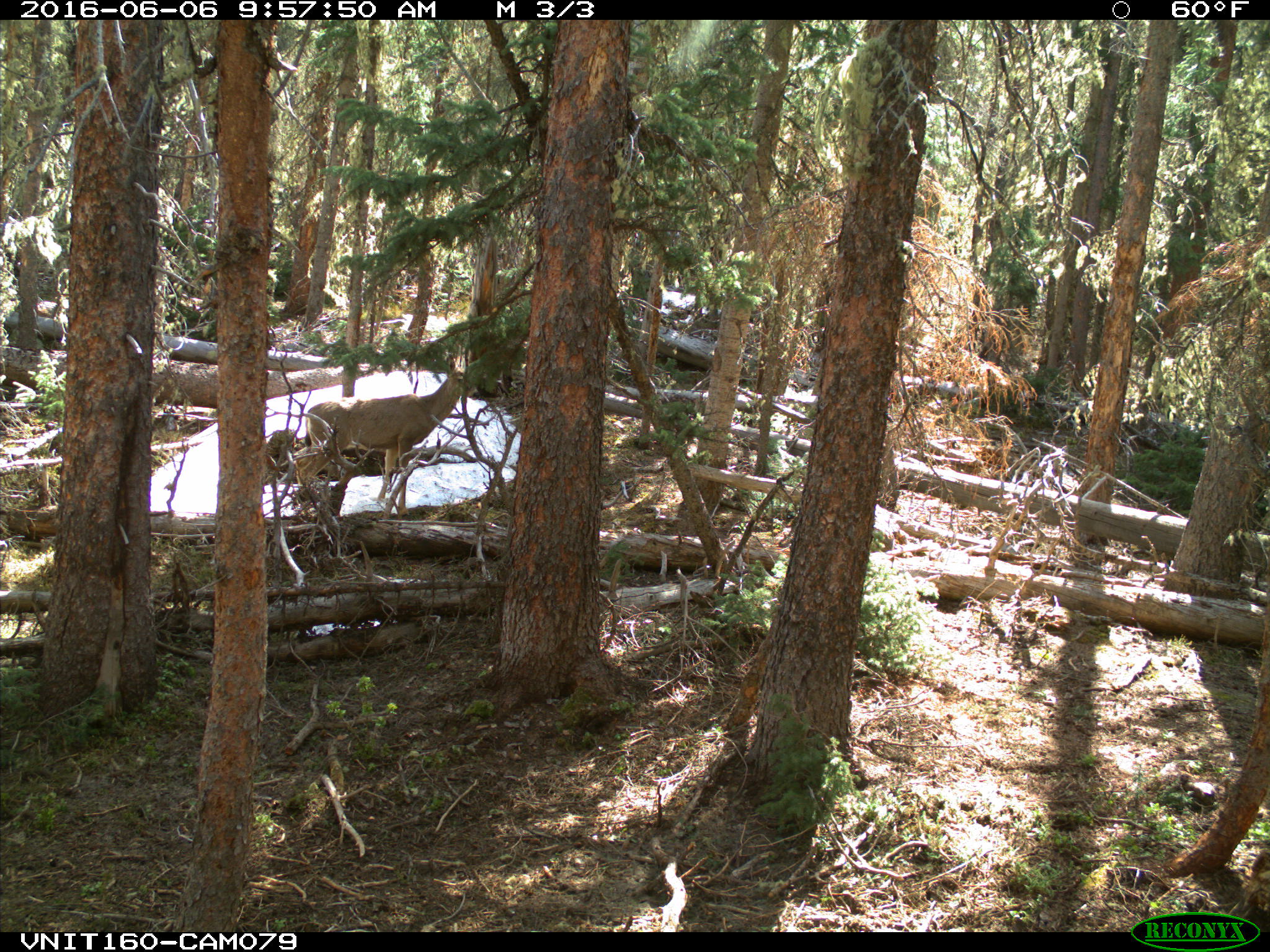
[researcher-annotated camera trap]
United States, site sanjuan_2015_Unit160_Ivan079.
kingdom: Animalia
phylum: Chordata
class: Mammalia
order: Artiodactyla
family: Cervidae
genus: Odocoileus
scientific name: Odocoileus hemionus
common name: mule deer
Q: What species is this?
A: Odocoileus hemionus (mule deer).